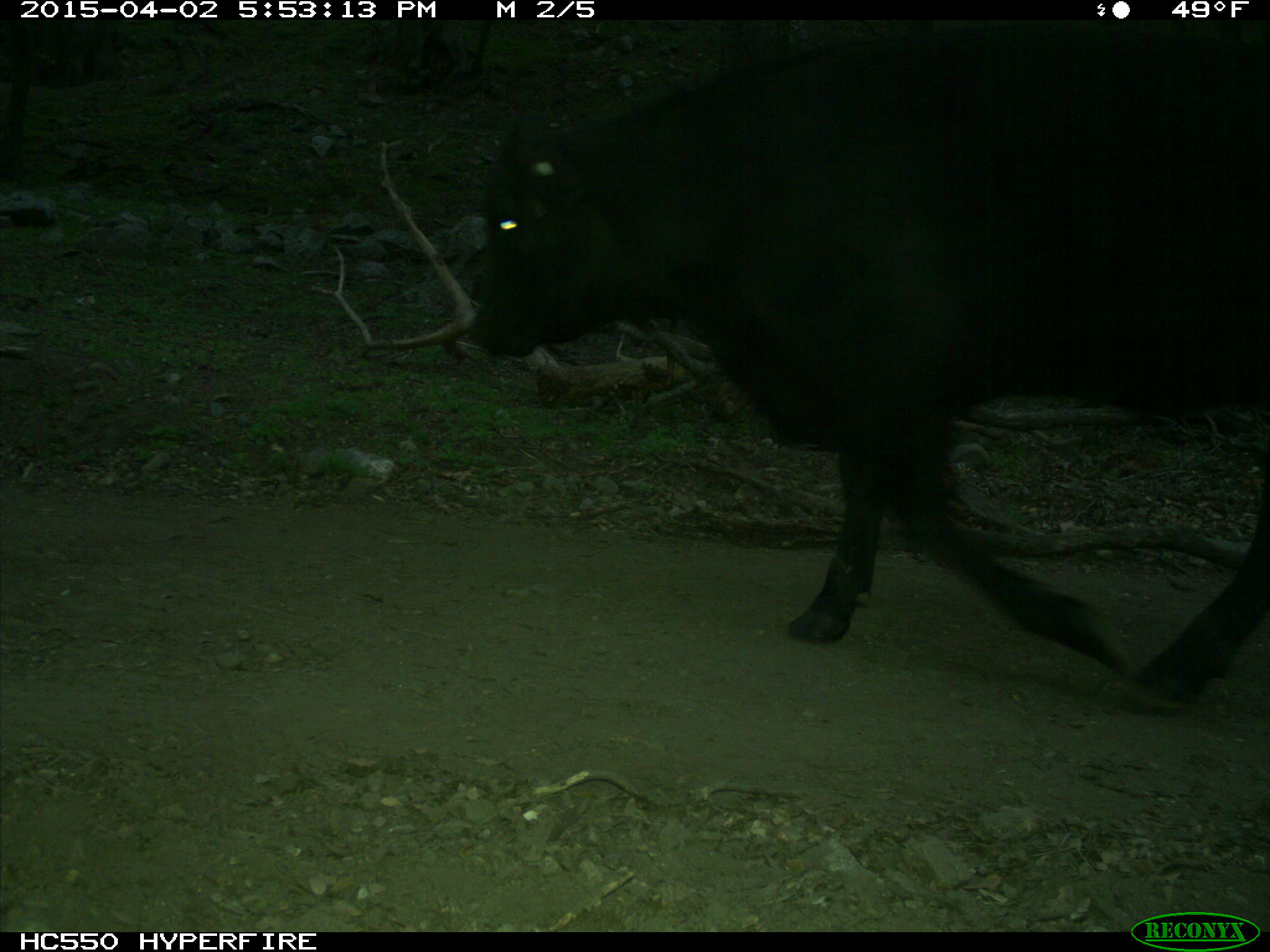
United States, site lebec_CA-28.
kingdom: Animalia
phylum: Chordata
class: Mammalia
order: Artiodactyla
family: Bovidae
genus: Bos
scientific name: Bos taurus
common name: domestic cow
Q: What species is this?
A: Bos taurus (domestic cow).